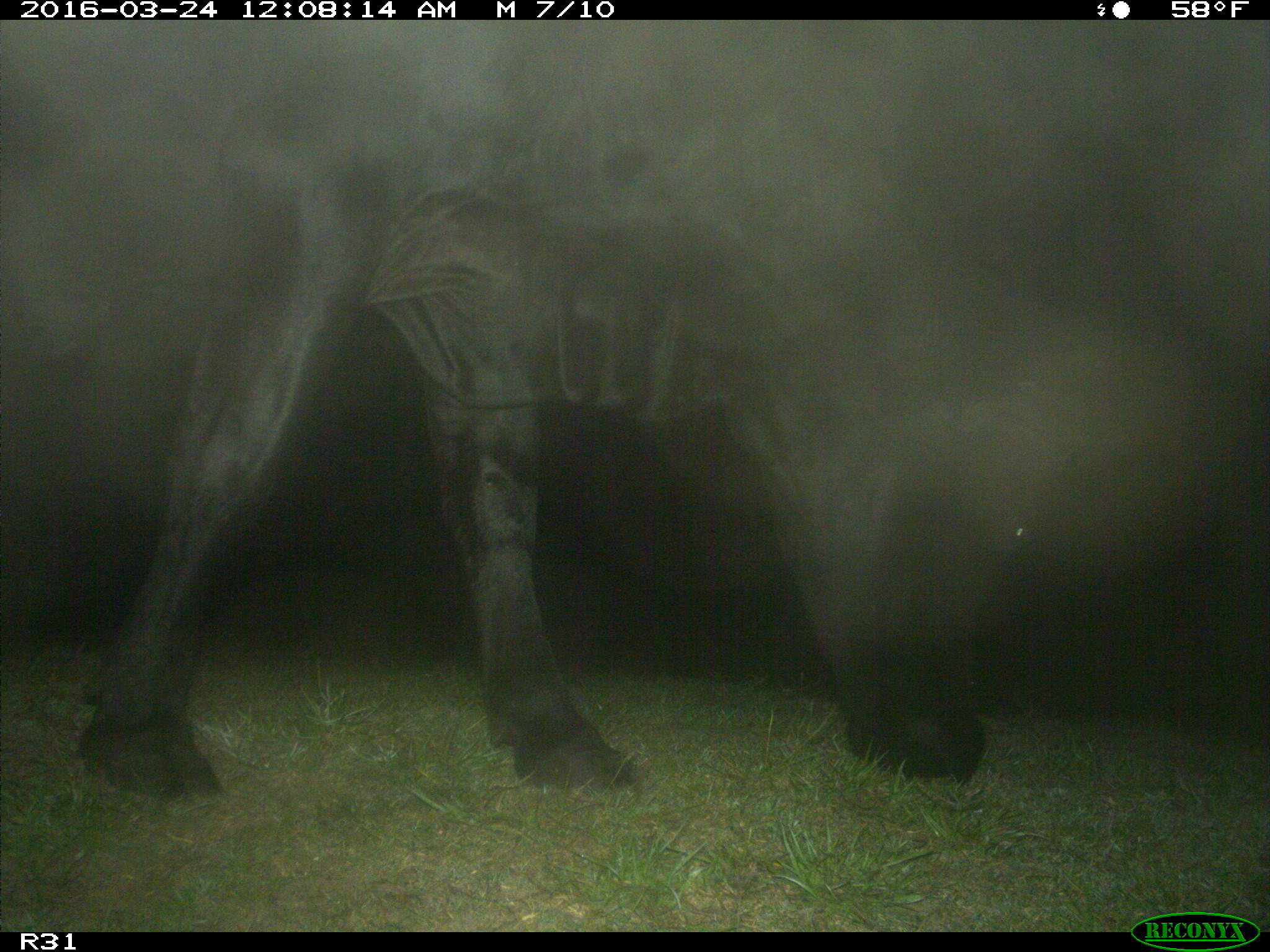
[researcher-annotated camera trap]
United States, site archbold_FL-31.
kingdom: Animalia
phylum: Chordata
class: Mammalia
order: Artiodactyla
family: Bovidae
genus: Bos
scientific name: Bos taurus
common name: domestic cow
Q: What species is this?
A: Bos taurus (domestic cow).